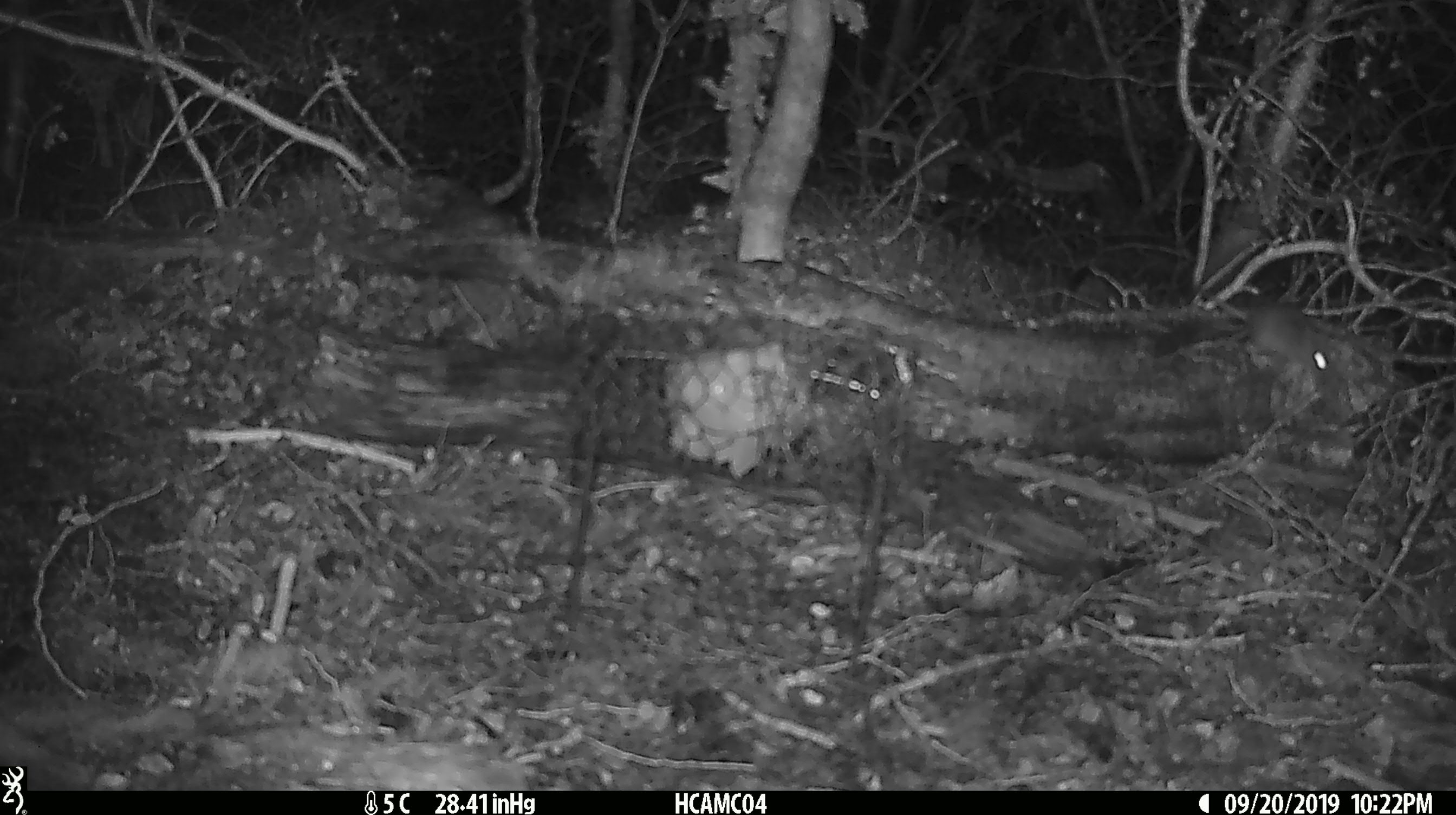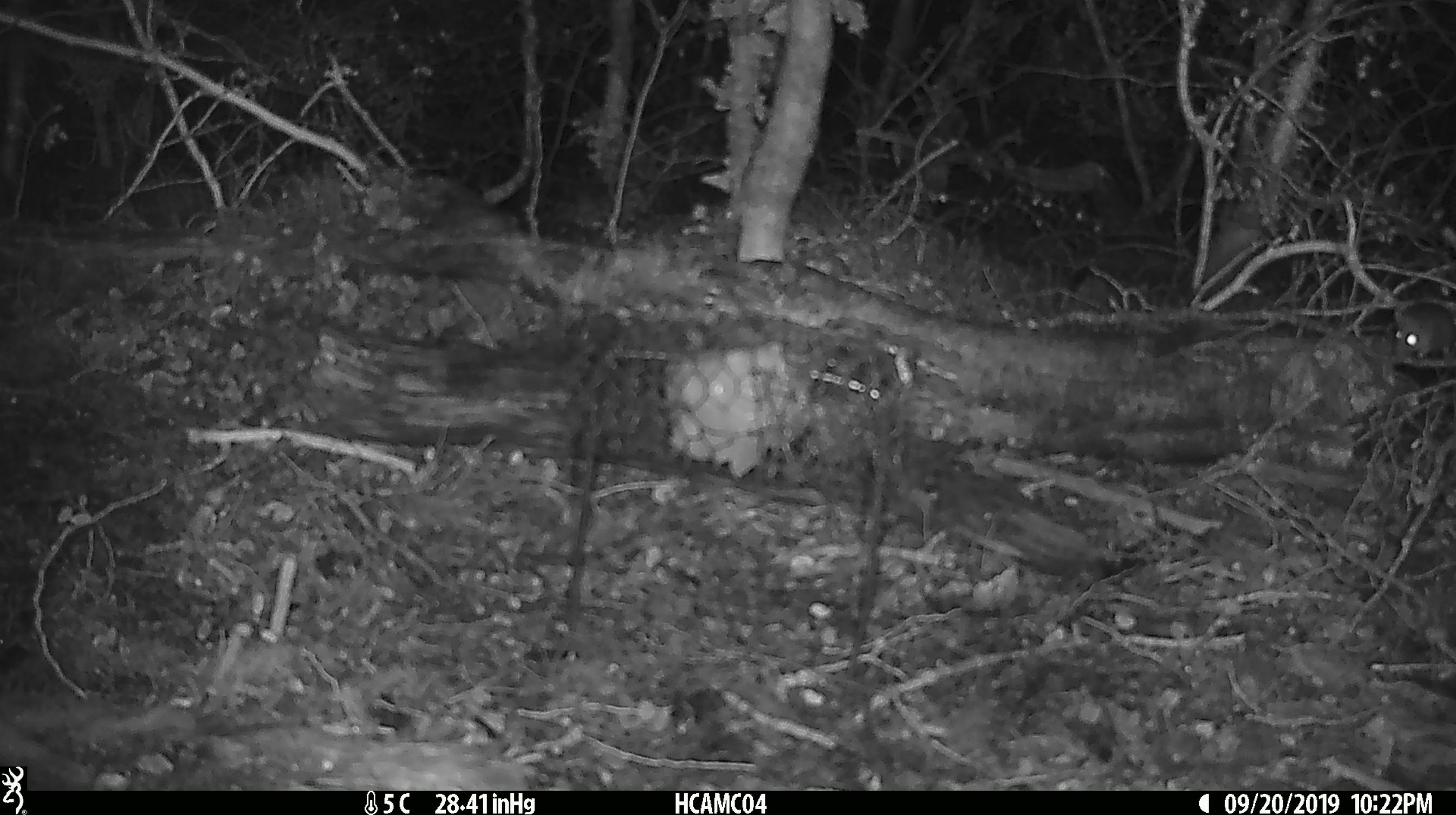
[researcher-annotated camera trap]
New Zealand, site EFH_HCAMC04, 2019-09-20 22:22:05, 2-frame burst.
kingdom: Animalia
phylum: Chordata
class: Mammalia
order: Rodentia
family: Muridae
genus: Mus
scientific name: Mus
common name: mouse